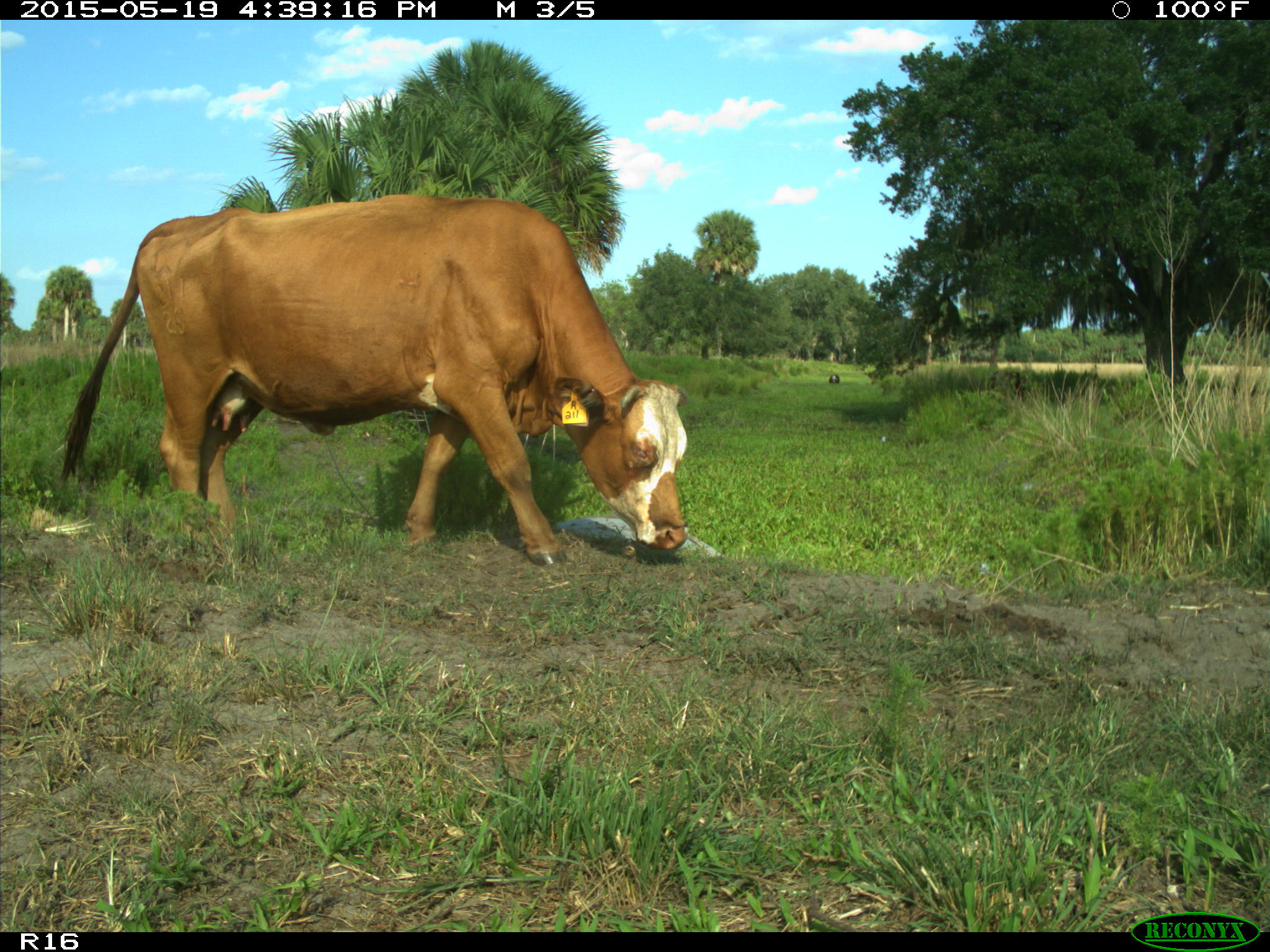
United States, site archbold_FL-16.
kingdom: Animalia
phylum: Chordata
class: Mammalia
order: Artiodactyla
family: Bovidae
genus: Bos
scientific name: Bos taurus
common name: domestic cow